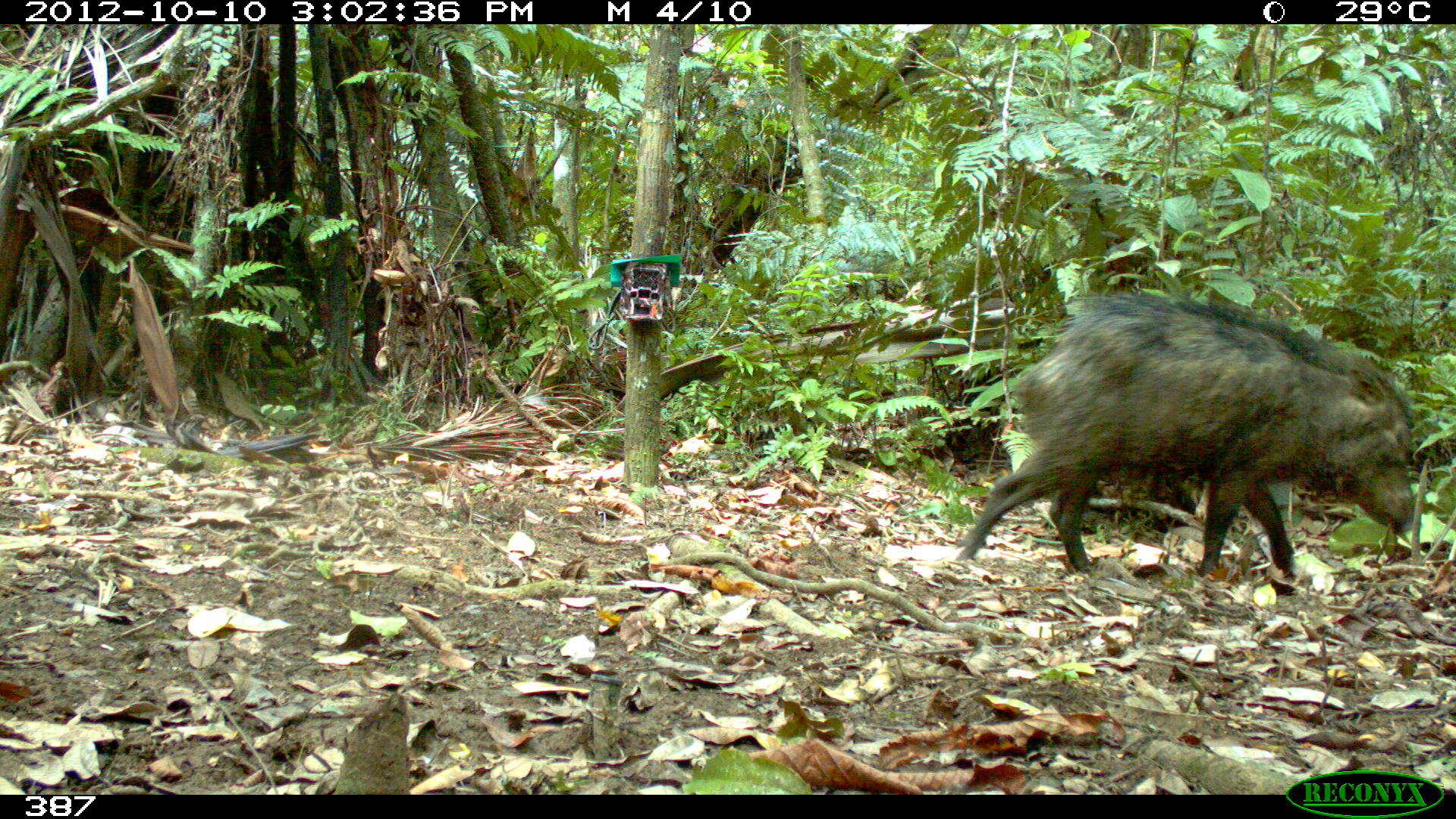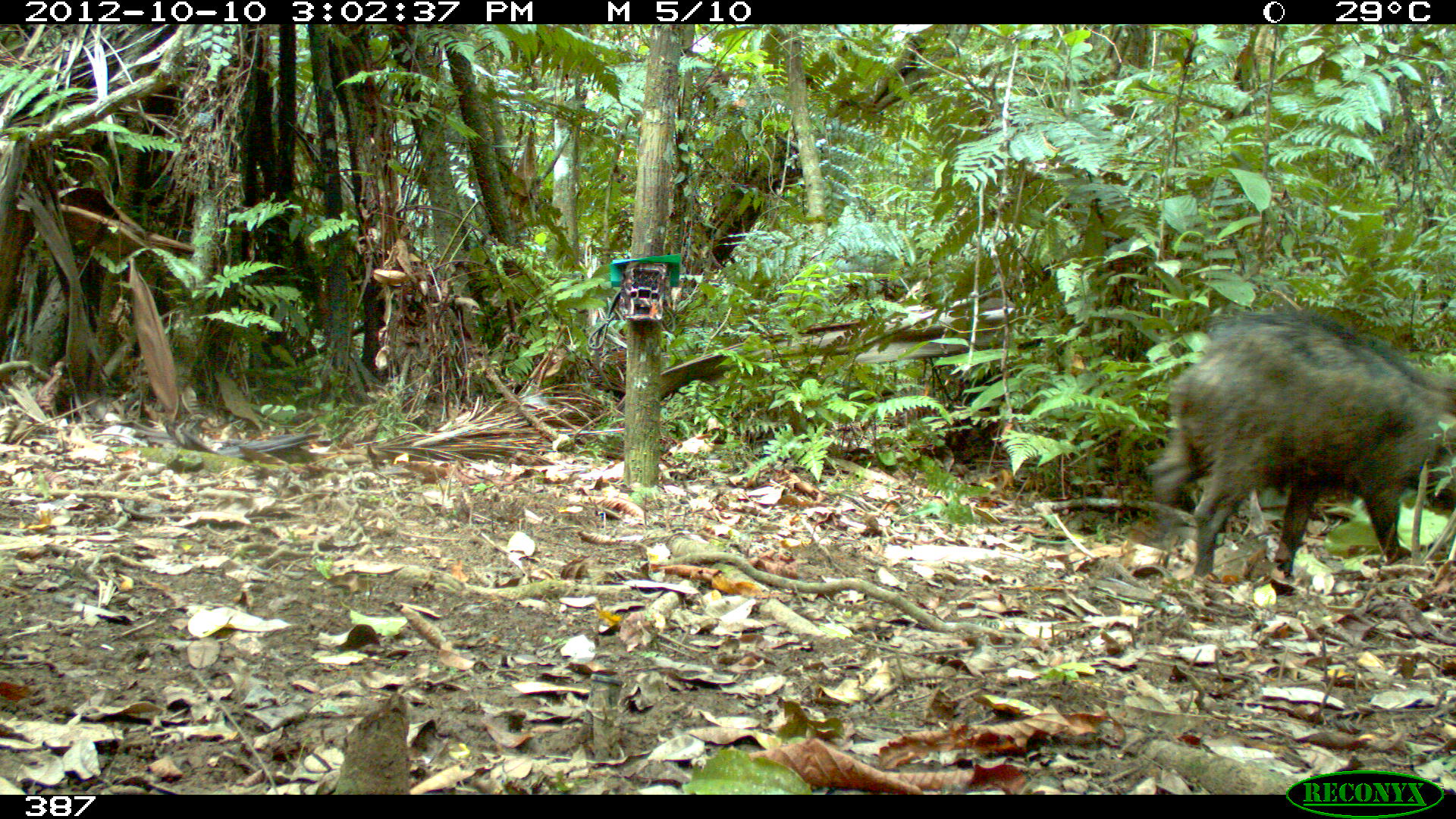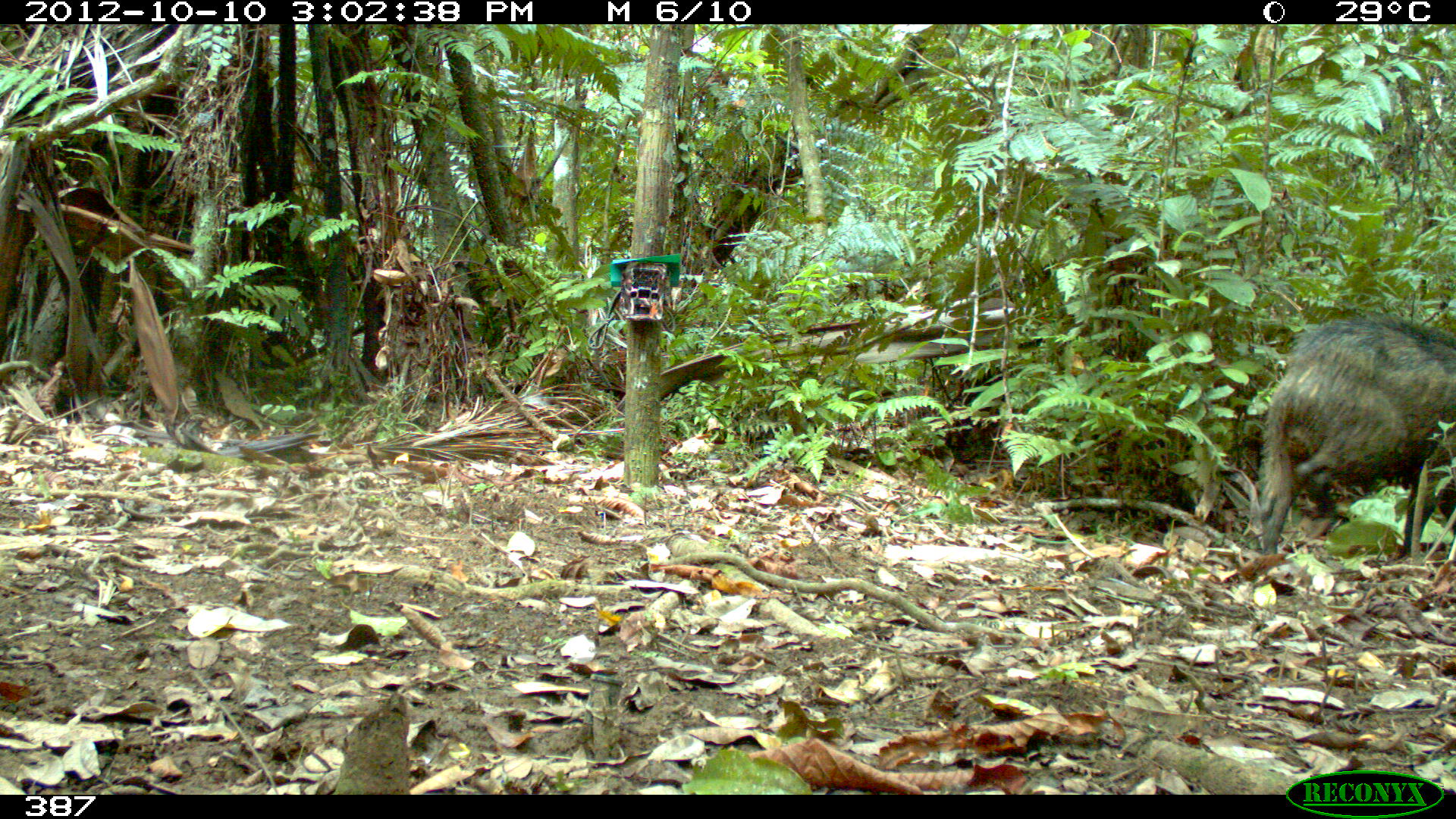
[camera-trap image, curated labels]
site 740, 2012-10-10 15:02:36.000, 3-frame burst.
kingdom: Animalia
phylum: Chordata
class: Mammalia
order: Artiodactyla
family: Tayassuidae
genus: Tayassu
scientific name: Tayassu pecari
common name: white-lipped peccary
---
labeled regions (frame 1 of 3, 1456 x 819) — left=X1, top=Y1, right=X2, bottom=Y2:
tayassu pecari: left=955, top=290, right=1416, bottom=595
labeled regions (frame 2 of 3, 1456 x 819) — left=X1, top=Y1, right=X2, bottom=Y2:
tayassu pecari: left=1148, top=310, right=1455, bottom=593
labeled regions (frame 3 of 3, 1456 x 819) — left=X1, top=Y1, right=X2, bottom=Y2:
tayassu pecari: left=1250, top=310, right=1455, bottom=557